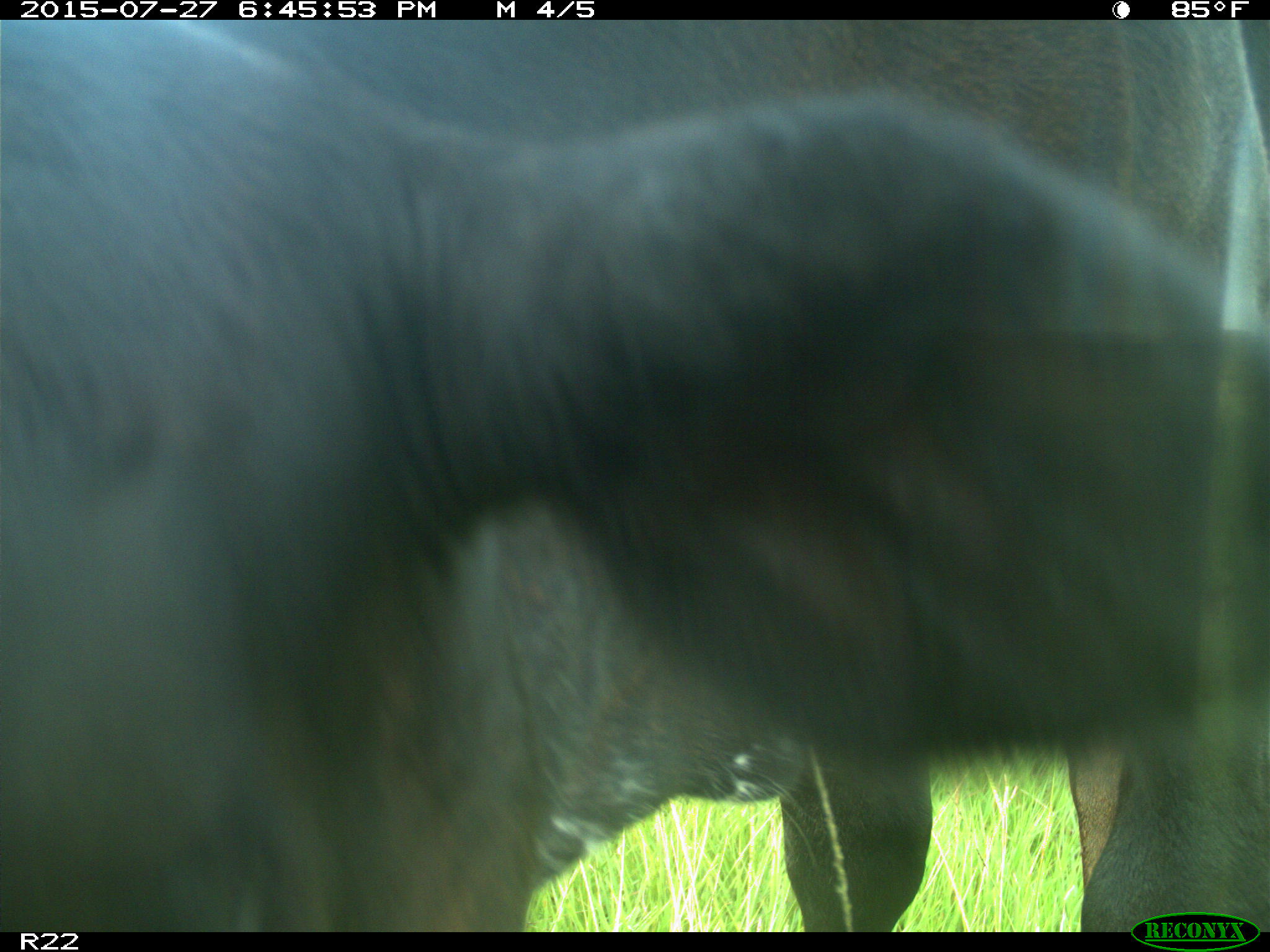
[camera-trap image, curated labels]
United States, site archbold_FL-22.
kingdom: Animalia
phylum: Chordata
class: Mammalia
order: Artiodactyla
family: Bovidae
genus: Bos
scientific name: Bos taurus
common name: domestic cow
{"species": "Bos taurus (domestic cow)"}